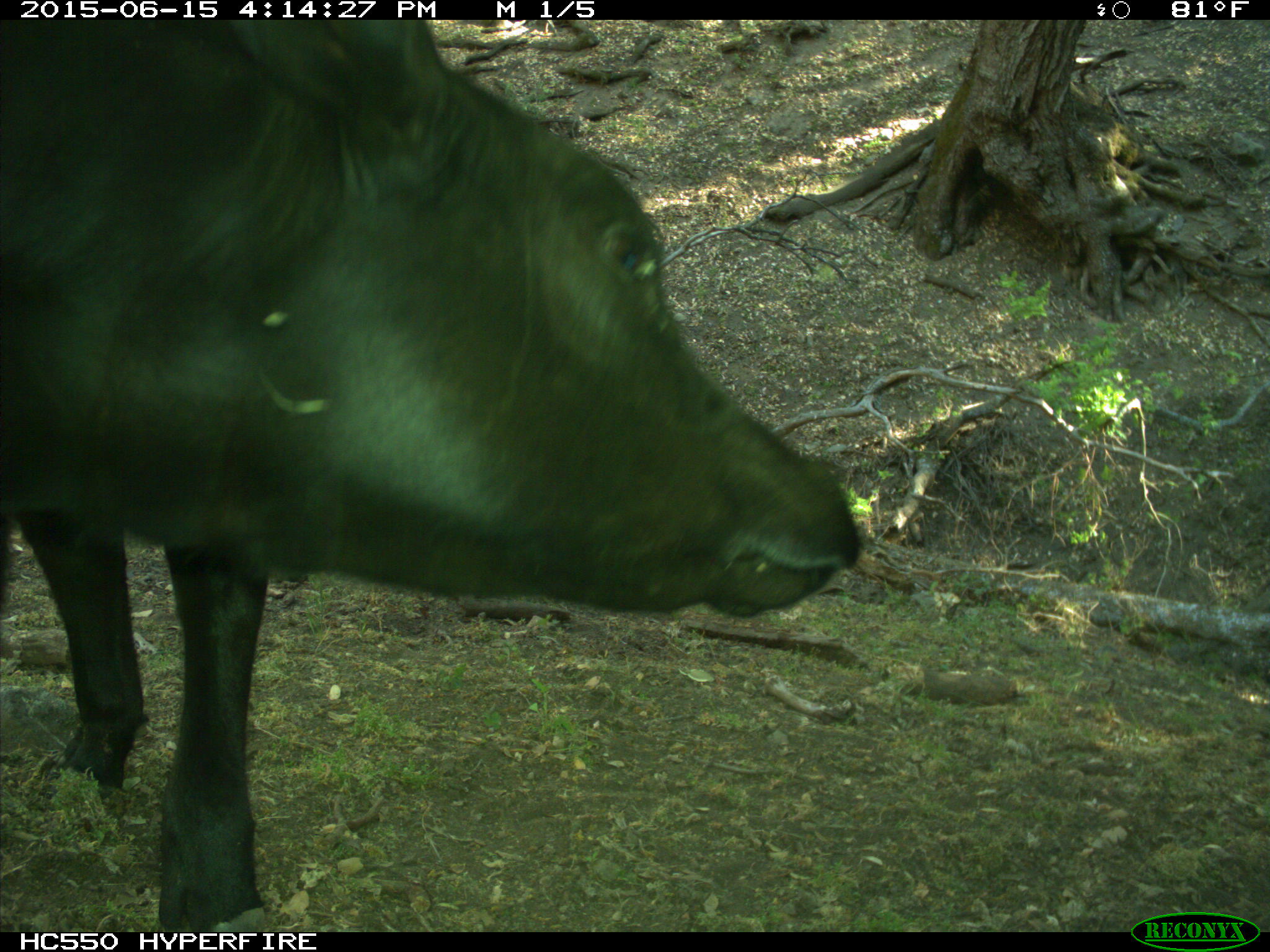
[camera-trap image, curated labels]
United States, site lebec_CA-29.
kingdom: Animalia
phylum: Chordata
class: Mammalia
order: Artiodactyla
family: Bovidae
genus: Bos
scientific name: Bos taurus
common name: domestic cow